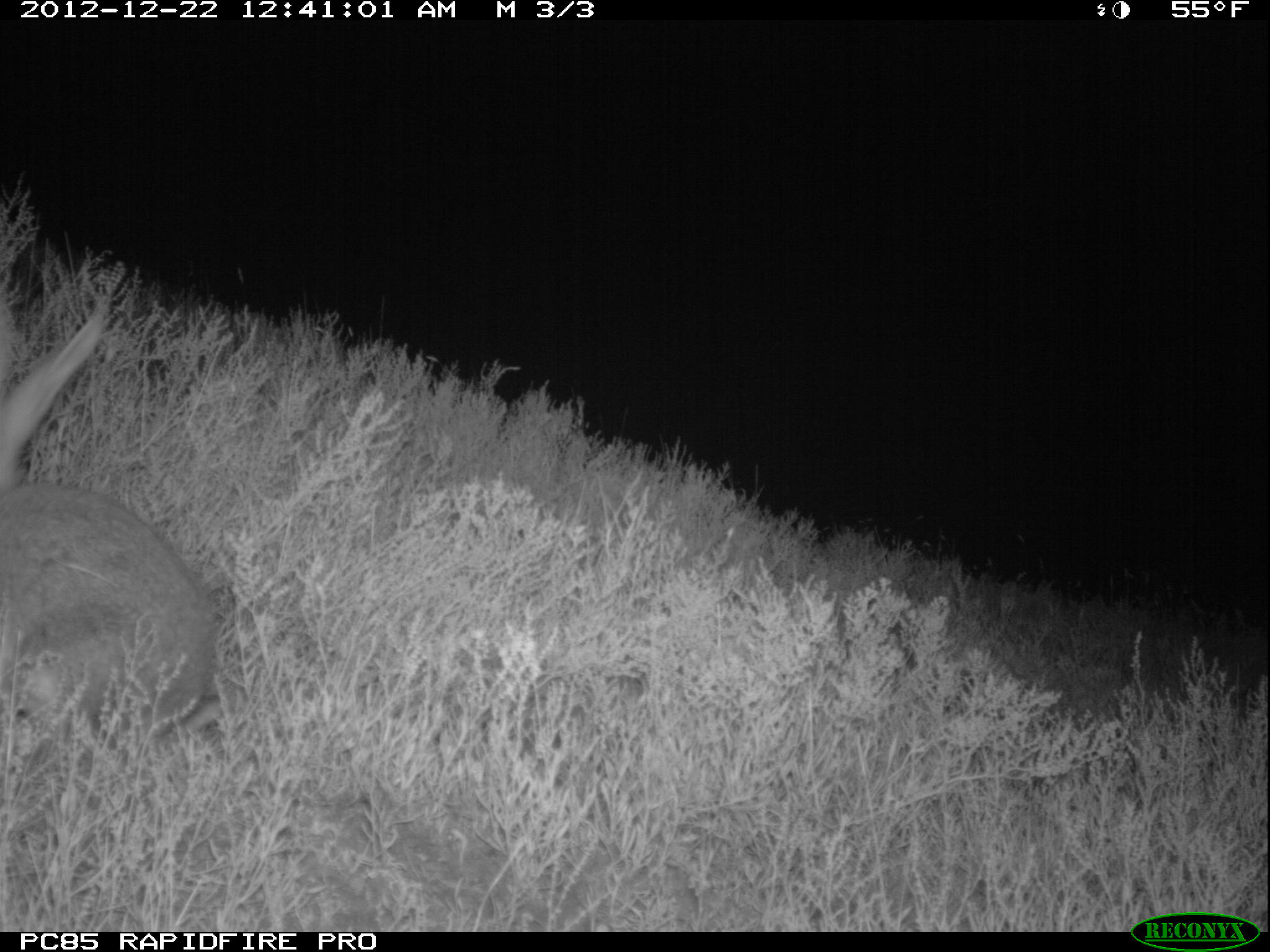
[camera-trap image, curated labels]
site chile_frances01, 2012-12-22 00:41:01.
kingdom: Animalia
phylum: Chordata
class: Mammalia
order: Lagomorpha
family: Leporidae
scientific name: Leporidae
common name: rabbits and hares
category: rabbit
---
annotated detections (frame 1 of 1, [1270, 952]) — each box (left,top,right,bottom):
rabbit: (0,307,223,764)